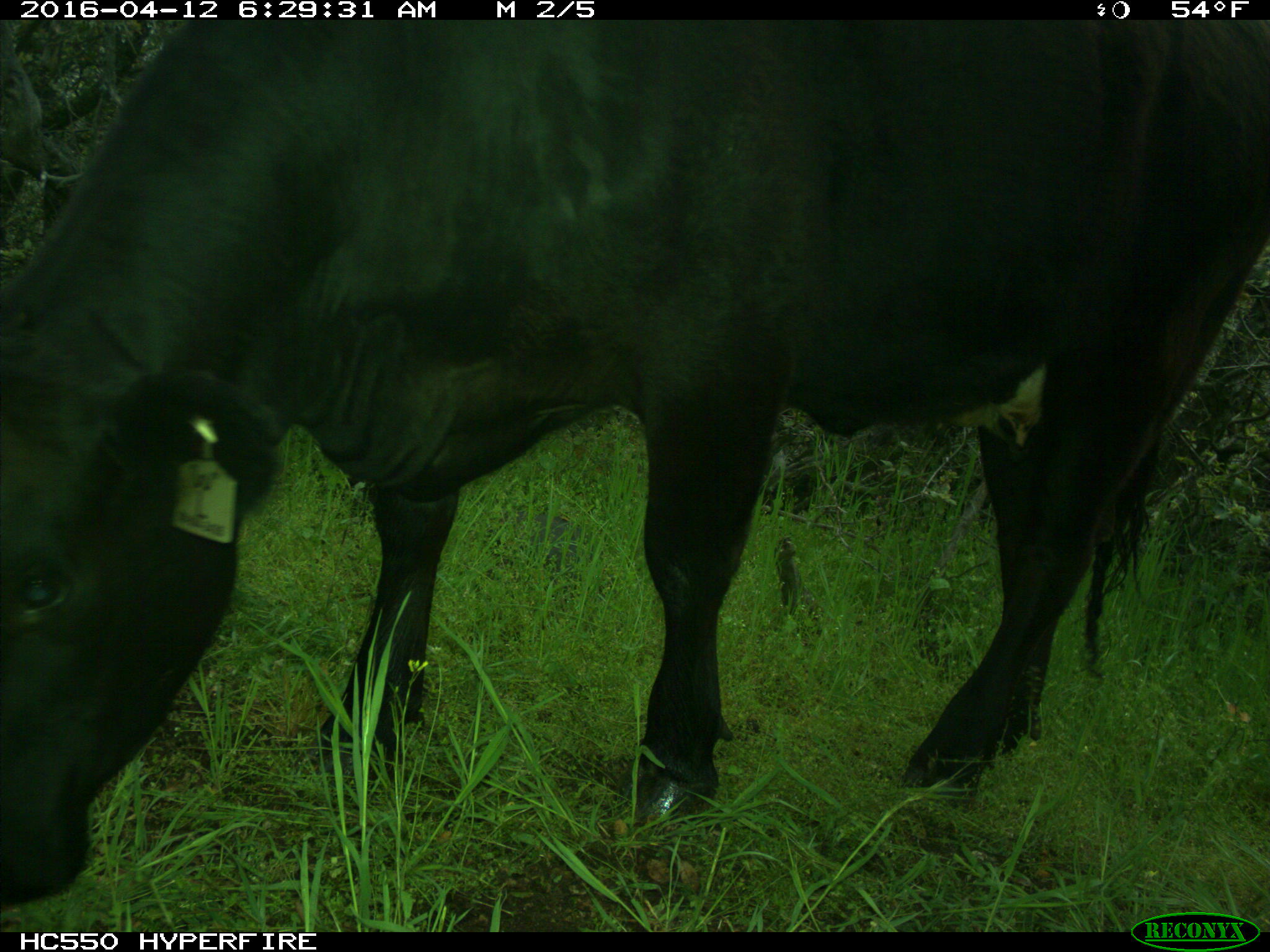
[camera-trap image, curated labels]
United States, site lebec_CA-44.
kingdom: Animalia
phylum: Chordata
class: Mammalia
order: Artiodactyla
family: Bovidae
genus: Bos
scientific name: Bos taurus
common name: domestic cow